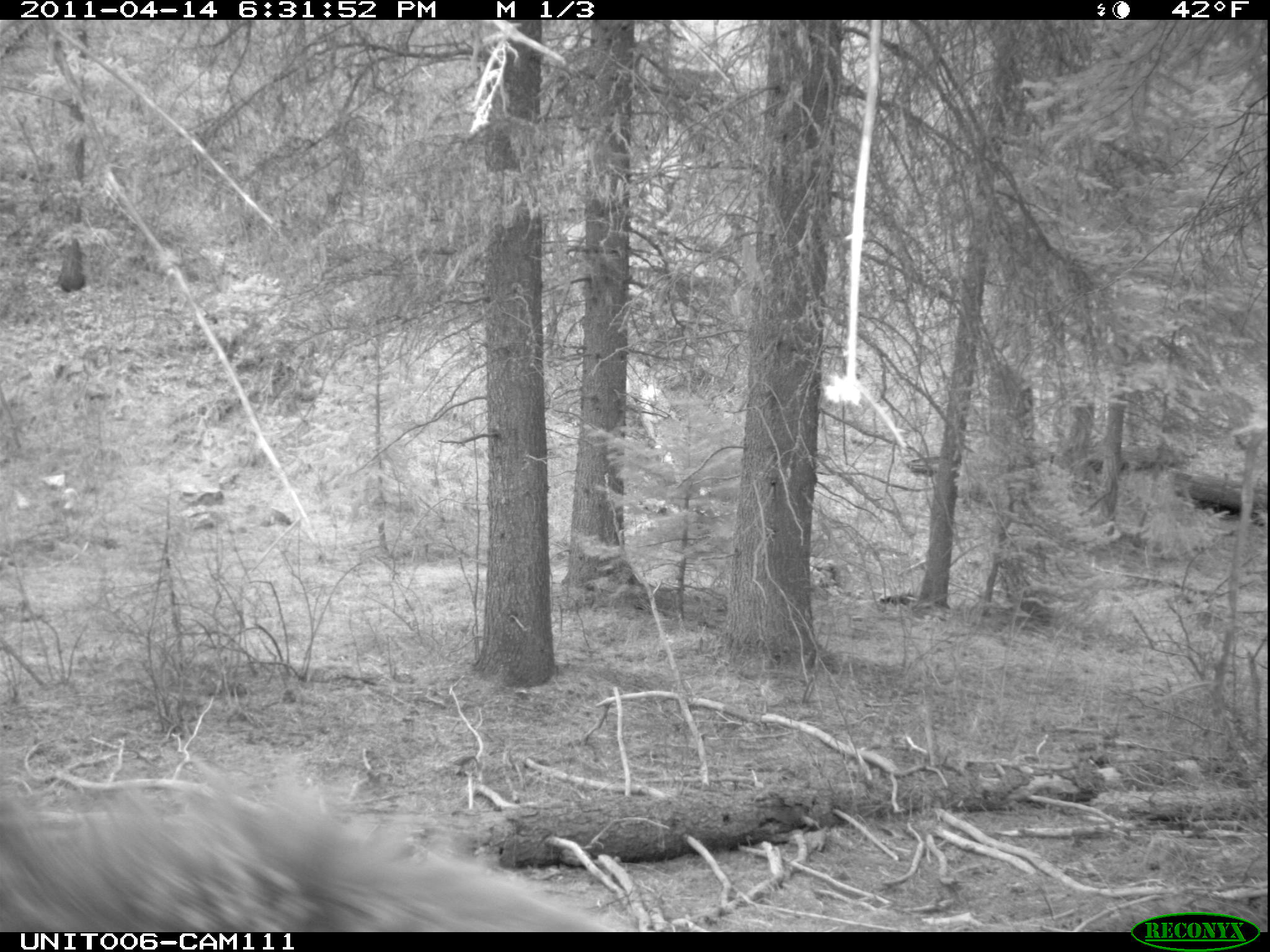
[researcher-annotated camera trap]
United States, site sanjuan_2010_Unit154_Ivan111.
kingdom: Animalia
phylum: Chordata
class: Mammalia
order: Artiodactyla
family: Cervidae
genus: Cervus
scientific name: Cervus elaphus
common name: red deer